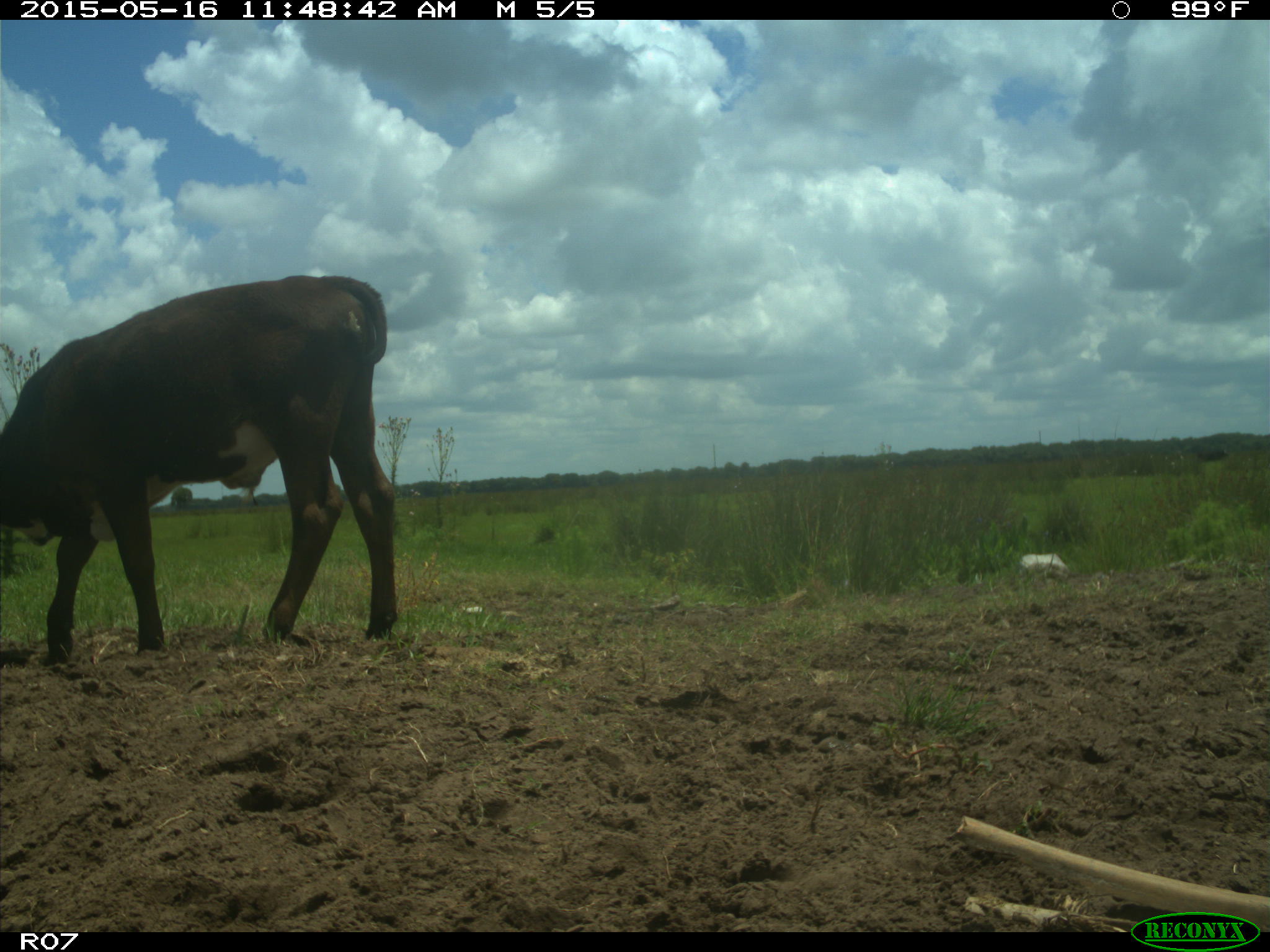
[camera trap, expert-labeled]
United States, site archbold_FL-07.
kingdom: Animalia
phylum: Chordata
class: Mammalia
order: Artiodactyla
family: Bovidae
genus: Bos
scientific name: Bos taurus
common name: domestic cow